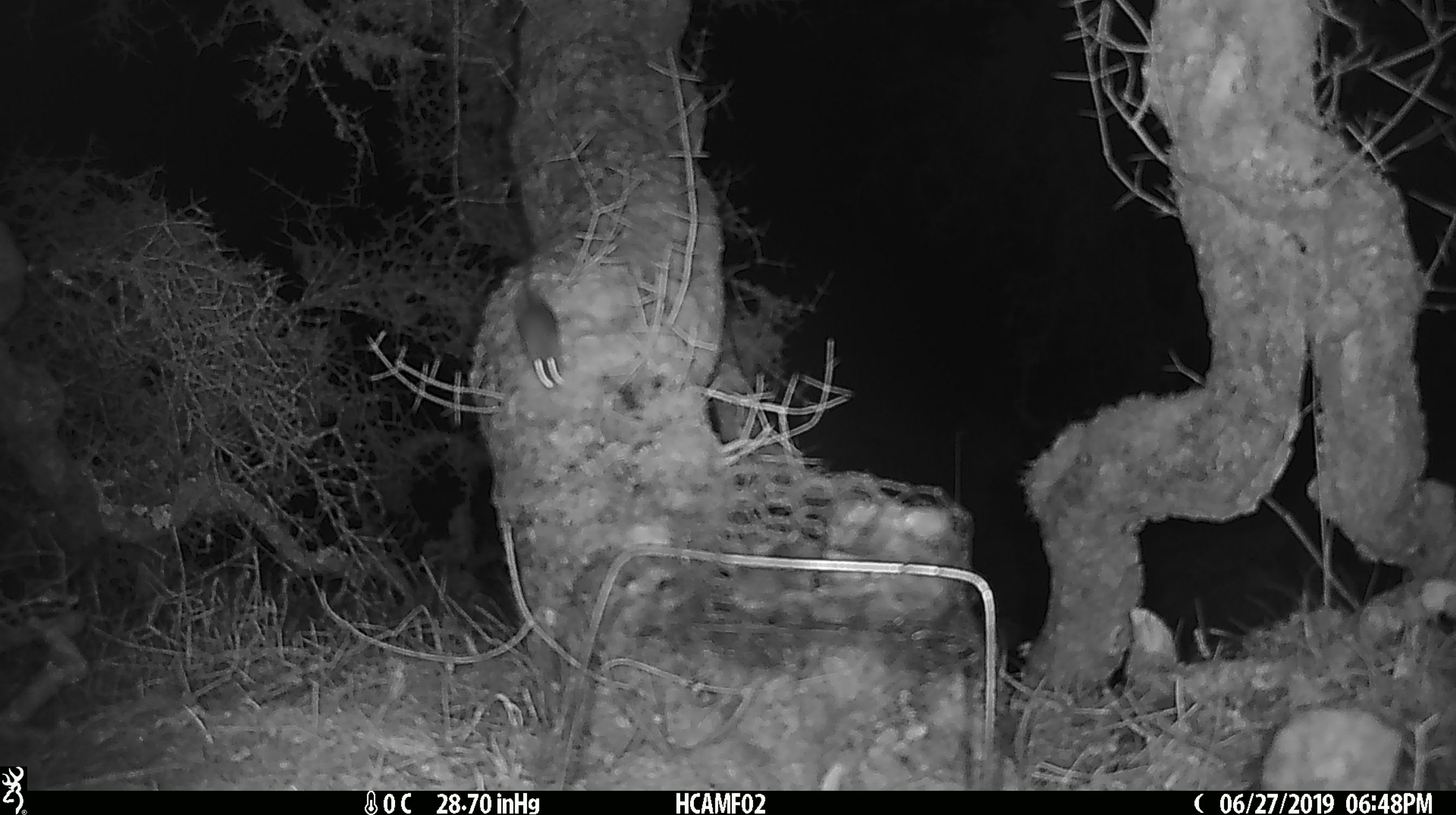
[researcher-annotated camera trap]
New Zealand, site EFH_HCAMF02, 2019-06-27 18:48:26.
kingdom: Animalia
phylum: Chordata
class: Mammalia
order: Rodentia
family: Muridae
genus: Mus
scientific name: Mus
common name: mouse